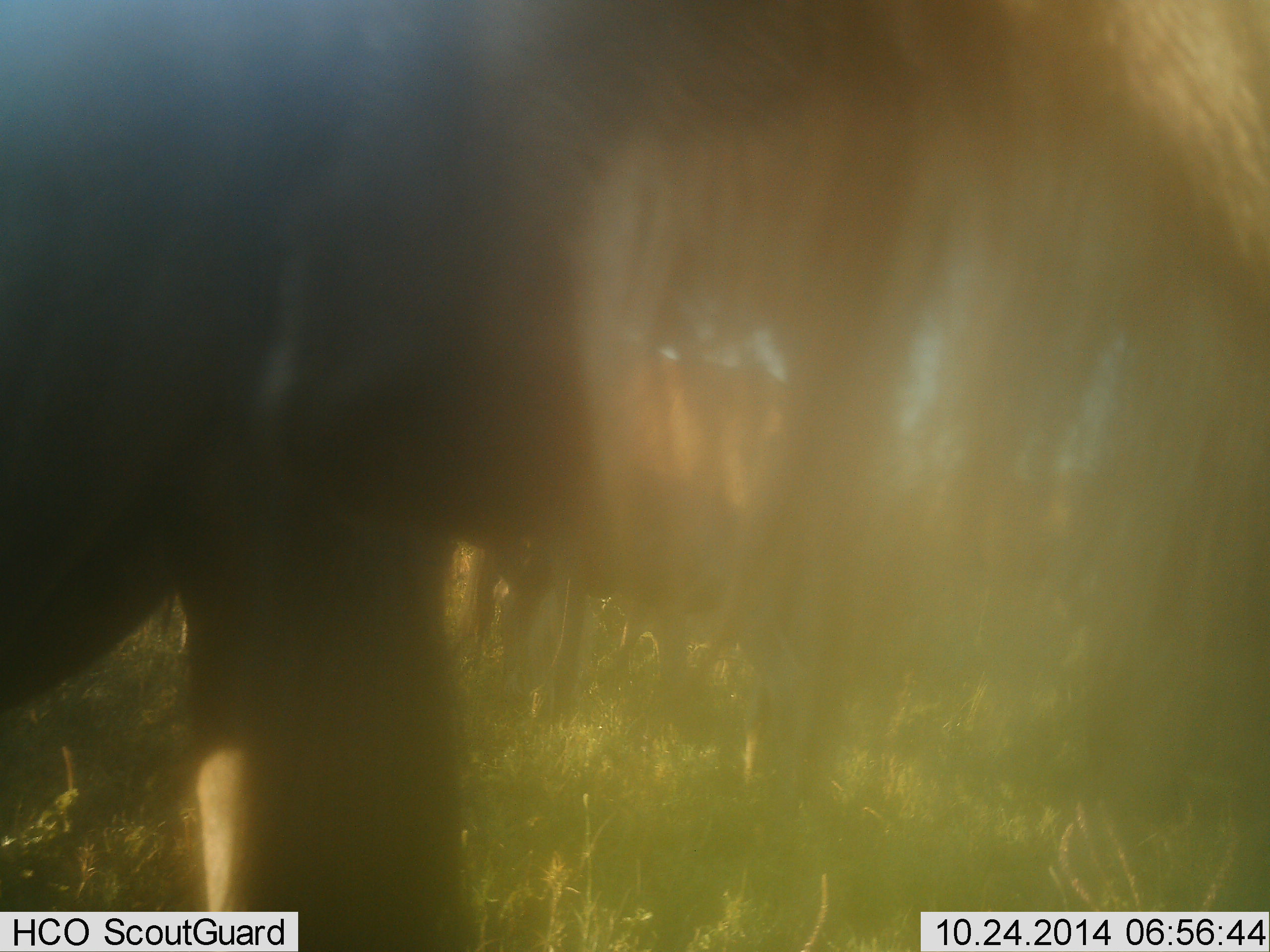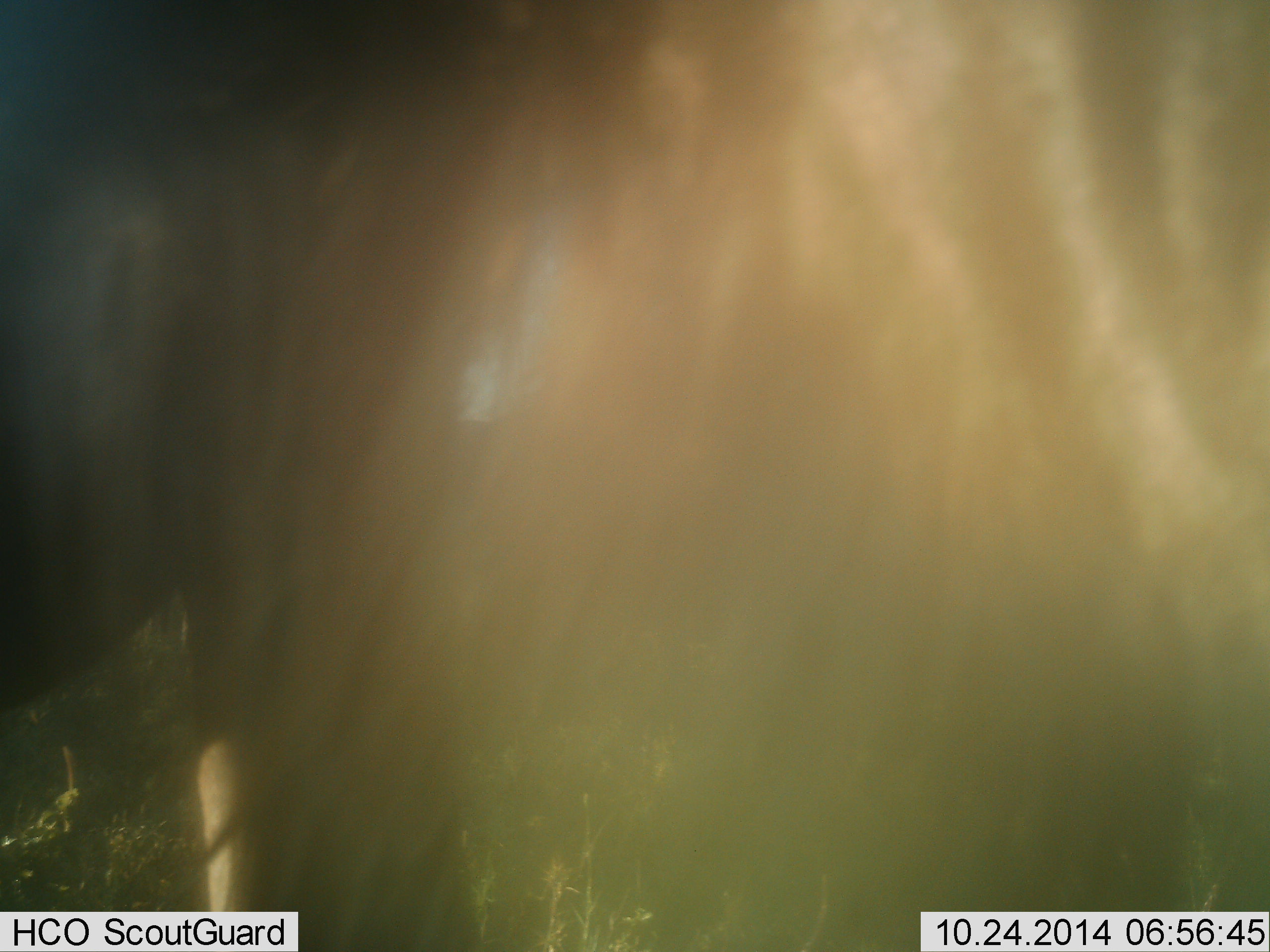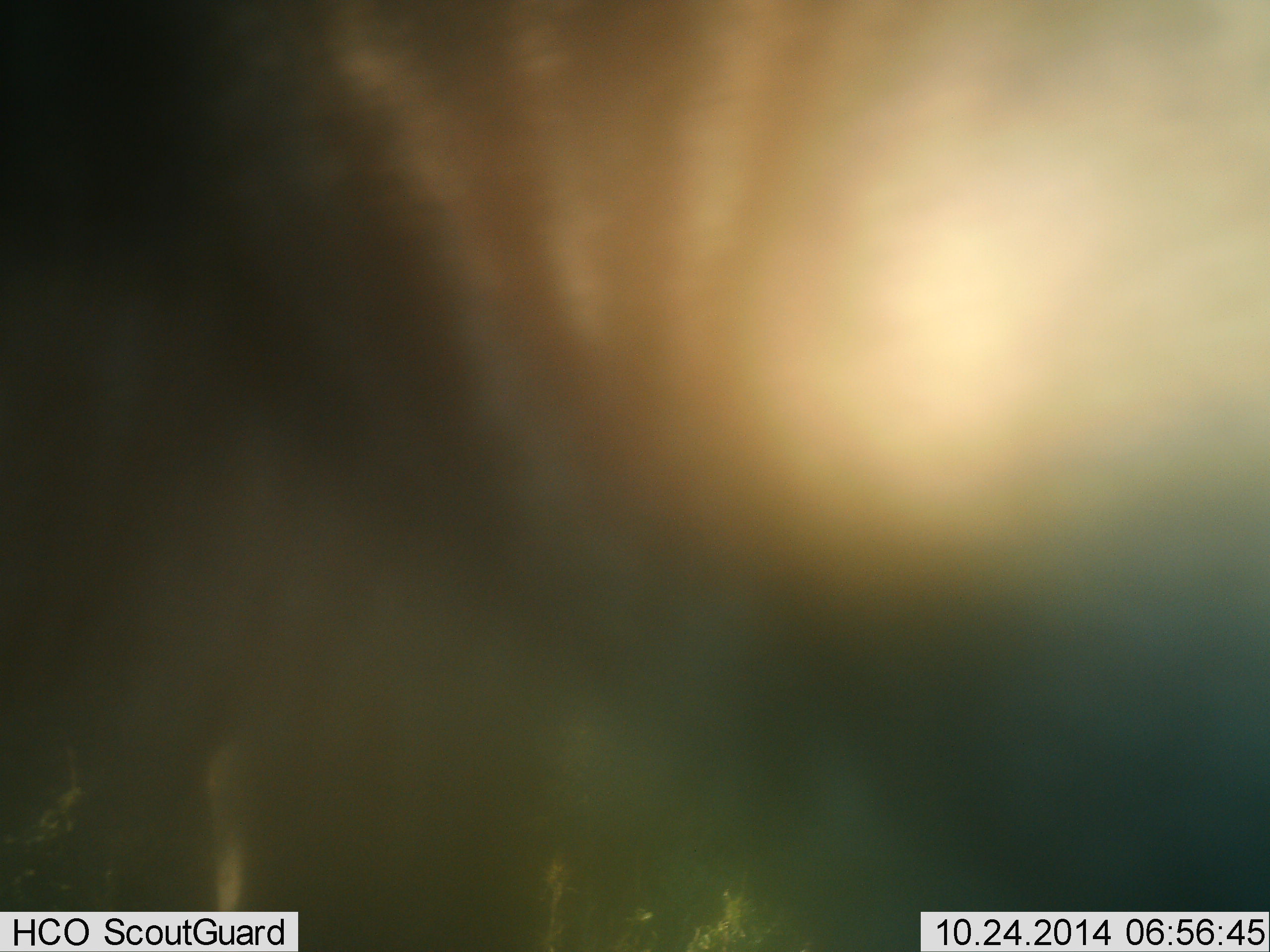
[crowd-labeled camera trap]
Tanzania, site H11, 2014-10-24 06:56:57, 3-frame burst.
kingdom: Animalia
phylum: Chordata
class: Mammalia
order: Artiodactyla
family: Bovidae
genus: Connochaetes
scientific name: Connochaetes taurinus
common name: blue wildebeest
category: wildebeest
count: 2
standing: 80%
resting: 0%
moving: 30%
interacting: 0%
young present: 0%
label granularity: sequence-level